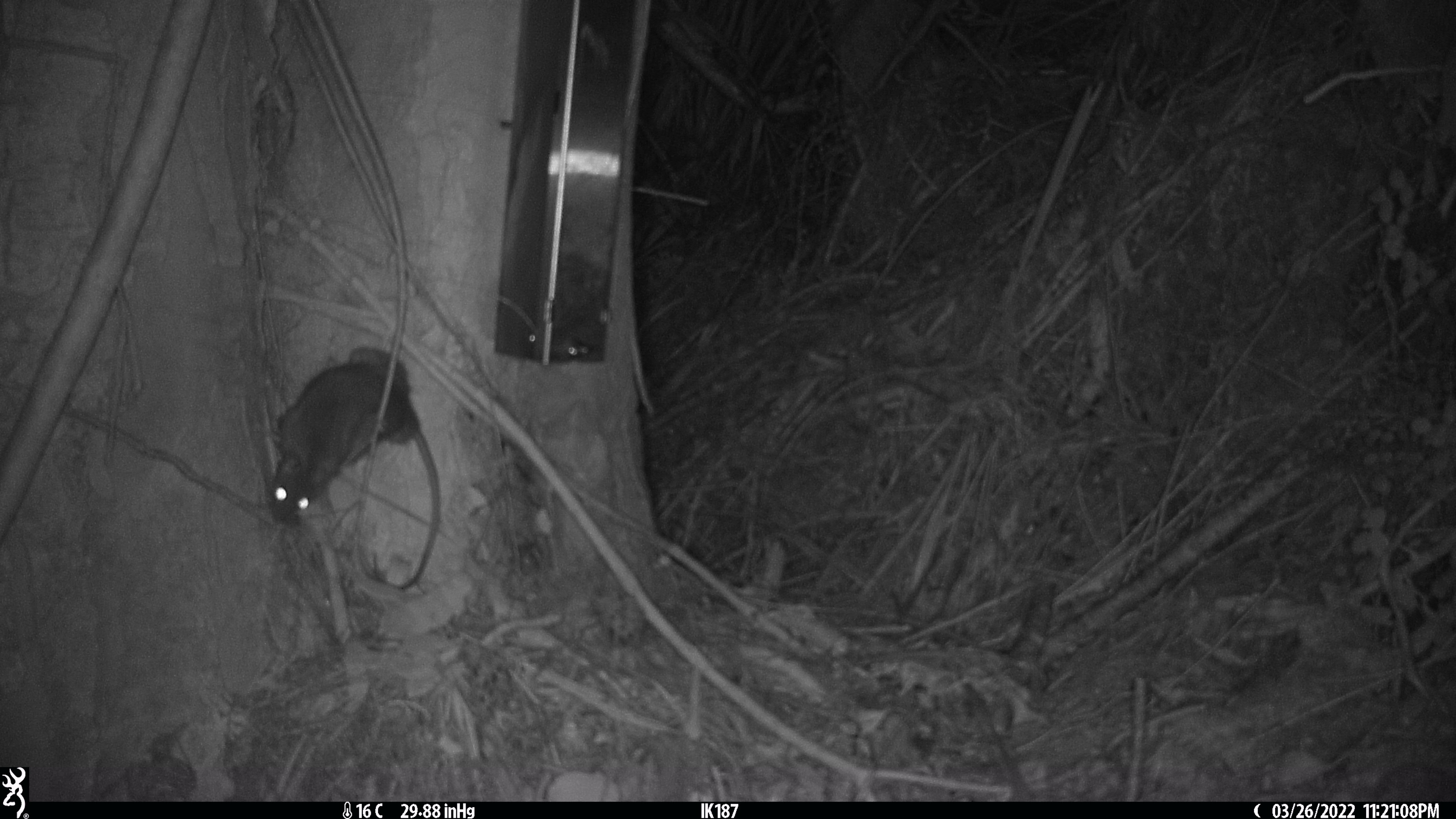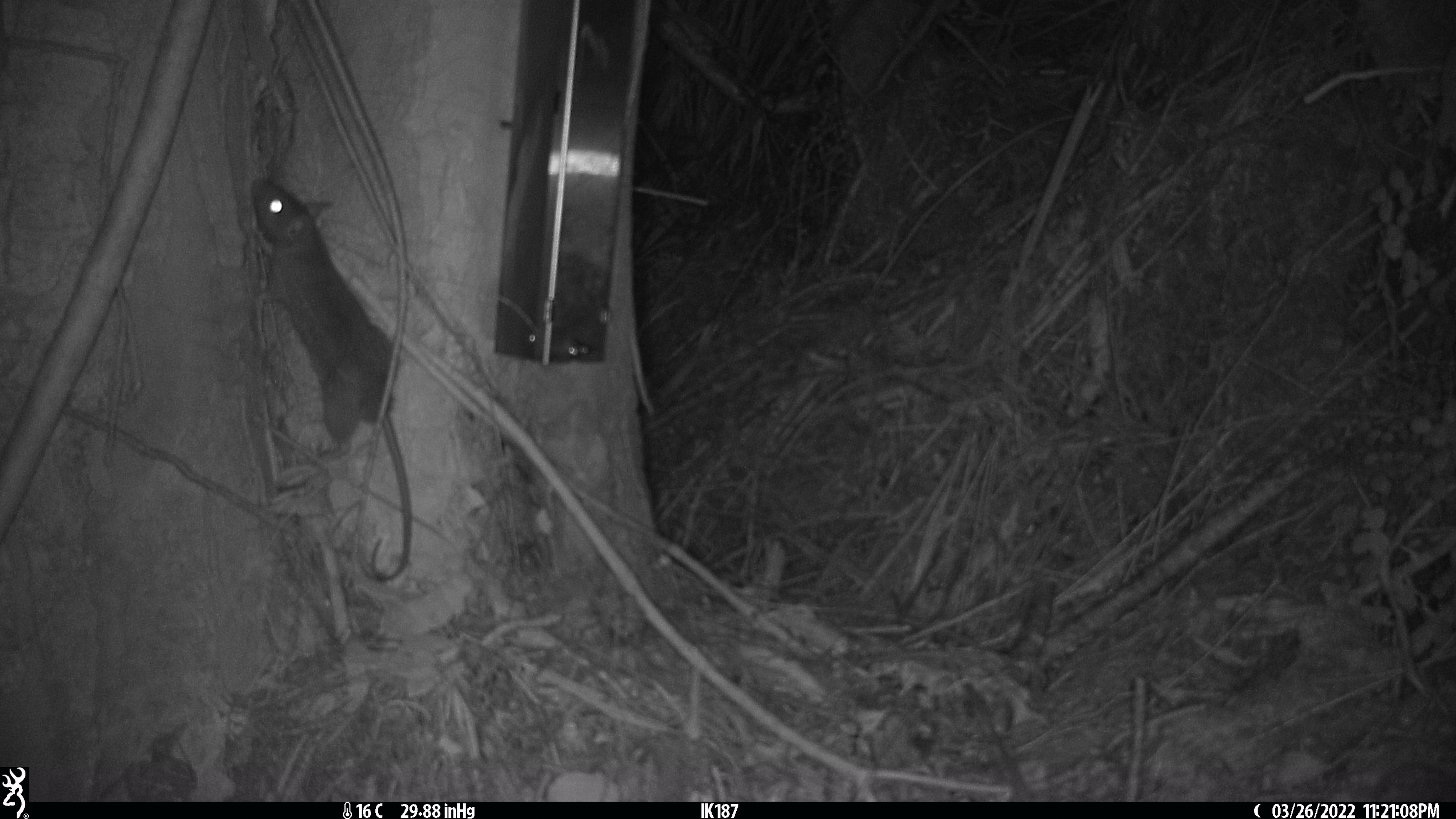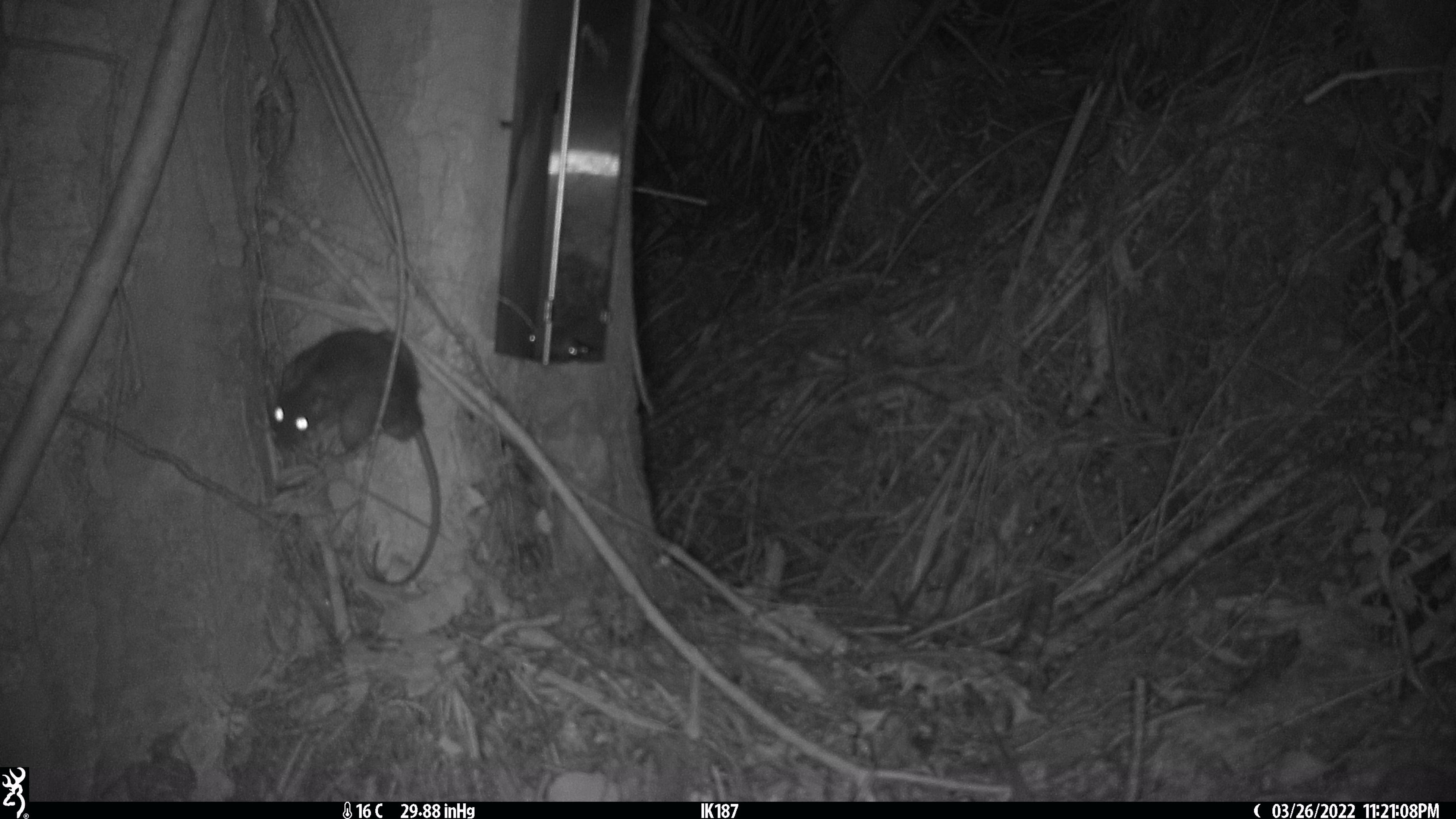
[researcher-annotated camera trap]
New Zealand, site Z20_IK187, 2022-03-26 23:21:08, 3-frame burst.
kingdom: Animalia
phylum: Chordata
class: Mammalia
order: Rodentia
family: Muridae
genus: Rattus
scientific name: Rattus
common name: rat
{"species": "rat (Rattus)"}